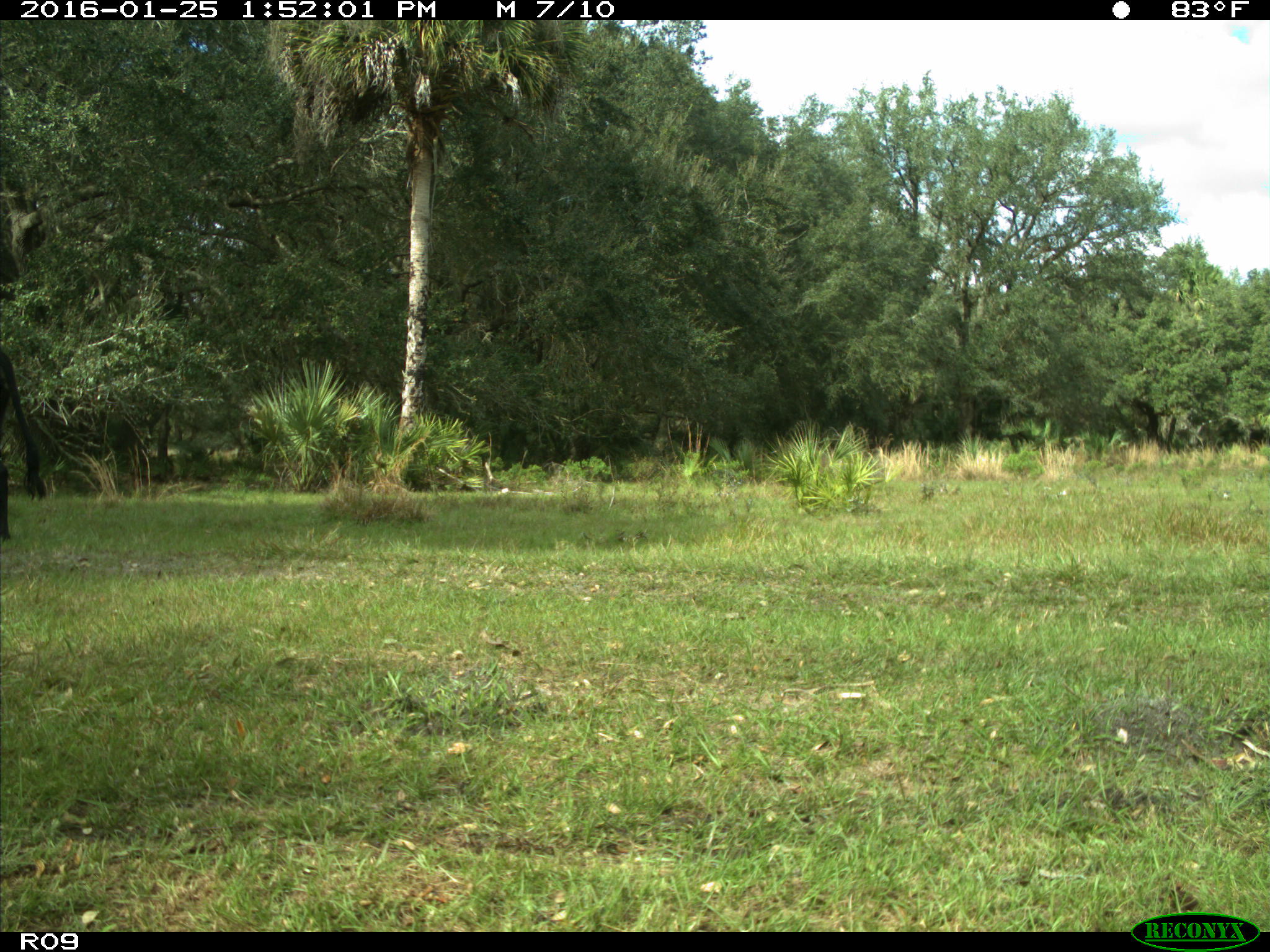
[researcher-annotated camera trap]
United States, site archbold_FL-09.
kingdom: Animalia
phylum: Chordata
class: Mammalia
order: Artiodactyla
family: Bovidae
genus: Bos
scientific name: Bos taurus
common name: domestic cow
Bos taurus (domestic cow).